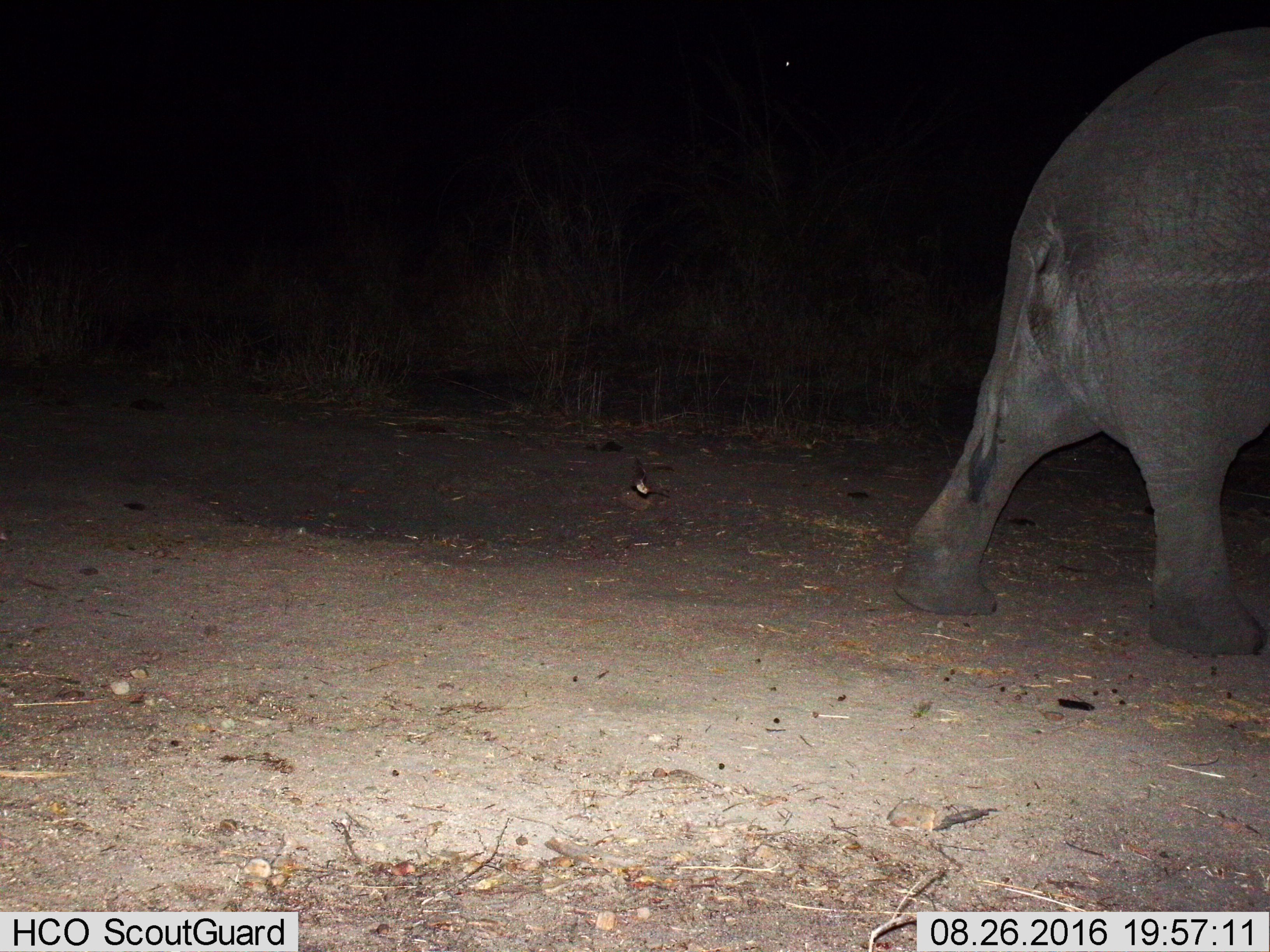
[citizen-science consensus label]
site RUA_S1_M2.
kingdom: Animalia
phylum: Chordata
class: Mammalia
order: Proboscidea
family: Elephantidae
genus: Loxodonta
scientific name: Loxodonta africana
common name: african bush elephant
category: elephant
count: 1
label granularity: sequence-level